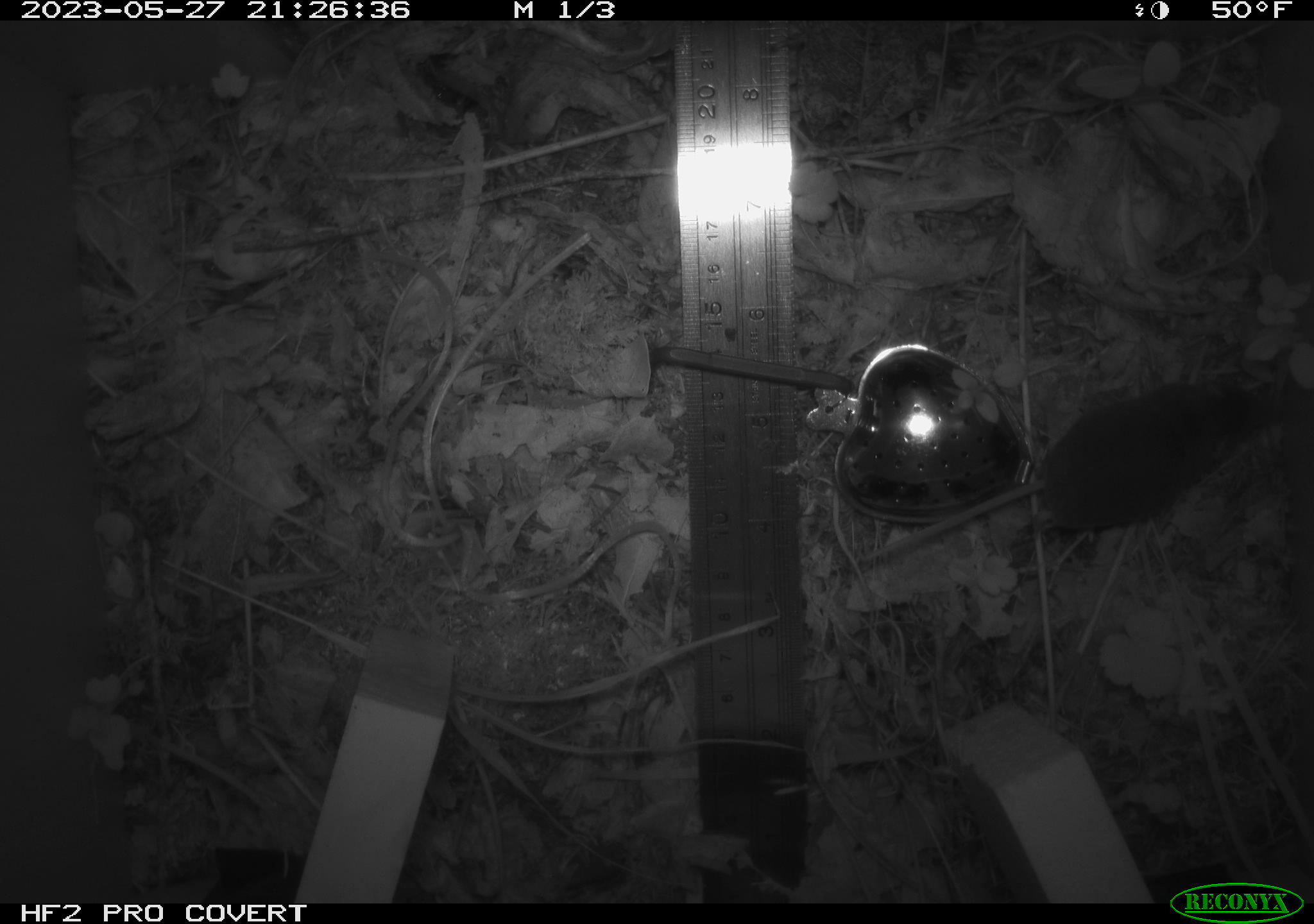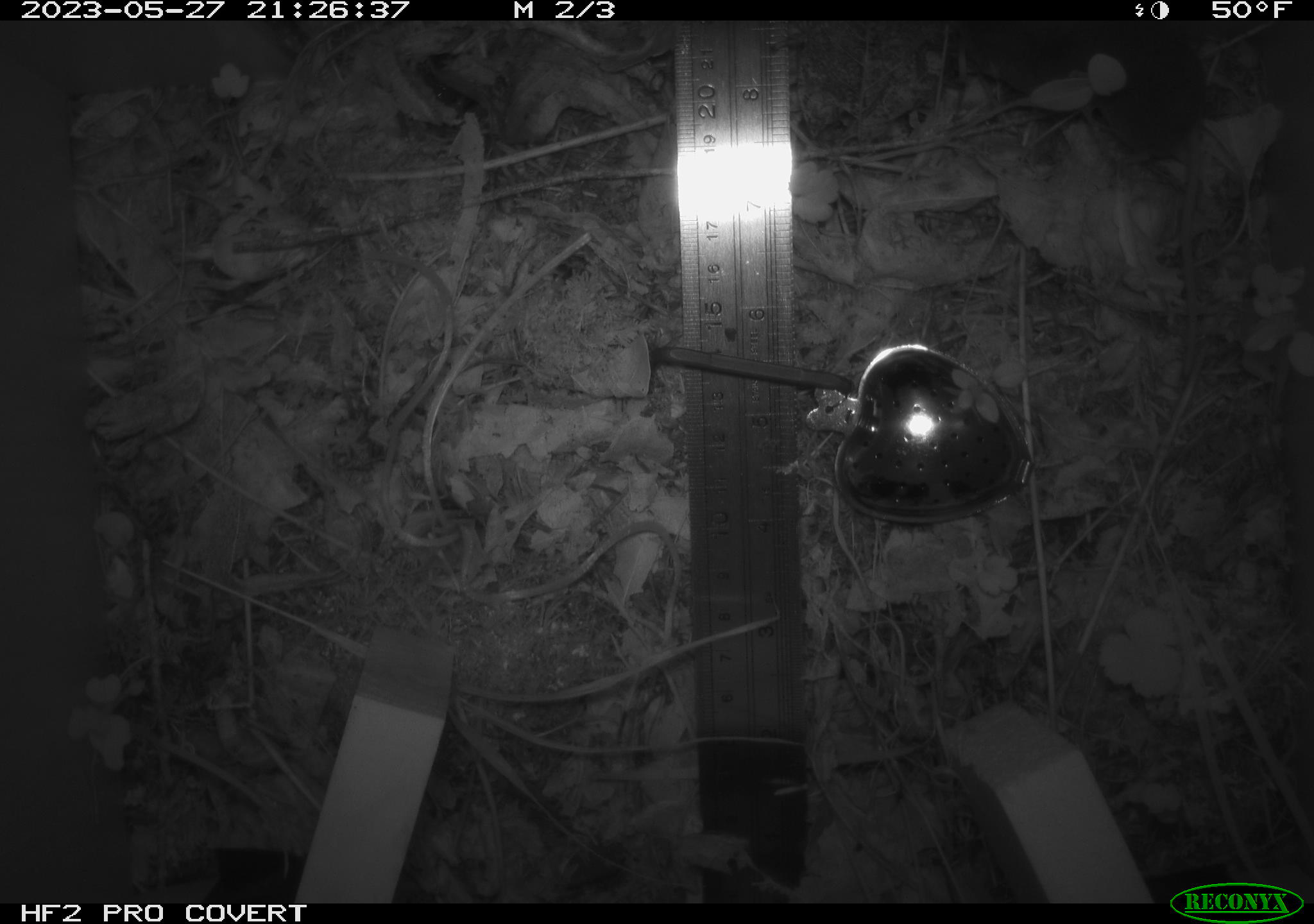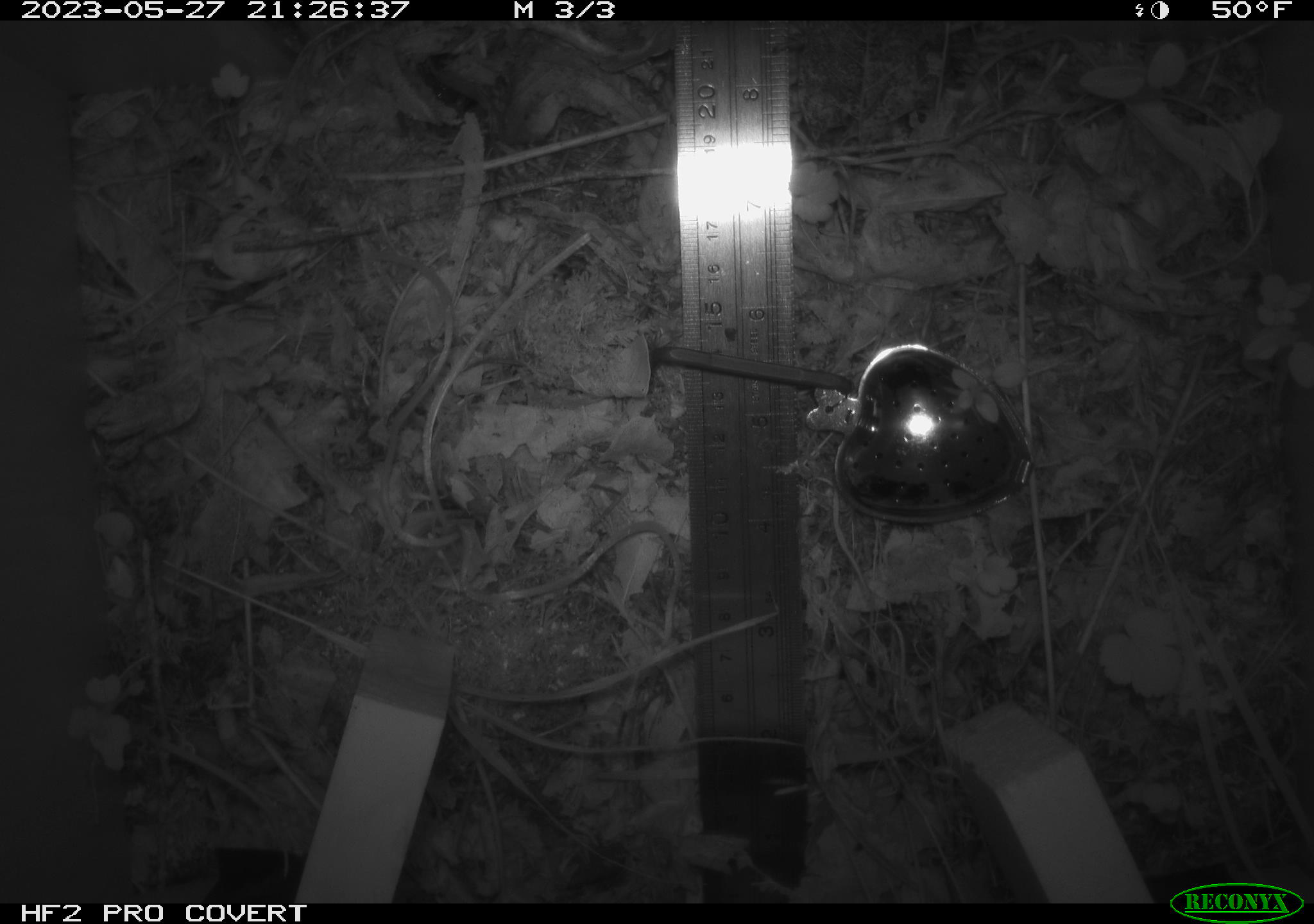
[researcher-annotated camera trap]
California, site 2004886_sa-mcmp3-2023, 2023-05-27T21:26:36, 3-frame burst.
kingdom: Animalia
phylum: Chordata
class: Mammalia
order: Eulipotyphla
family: Soricidae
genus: Sorex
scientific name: Sorex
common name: long-tailed shrew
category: sorex species